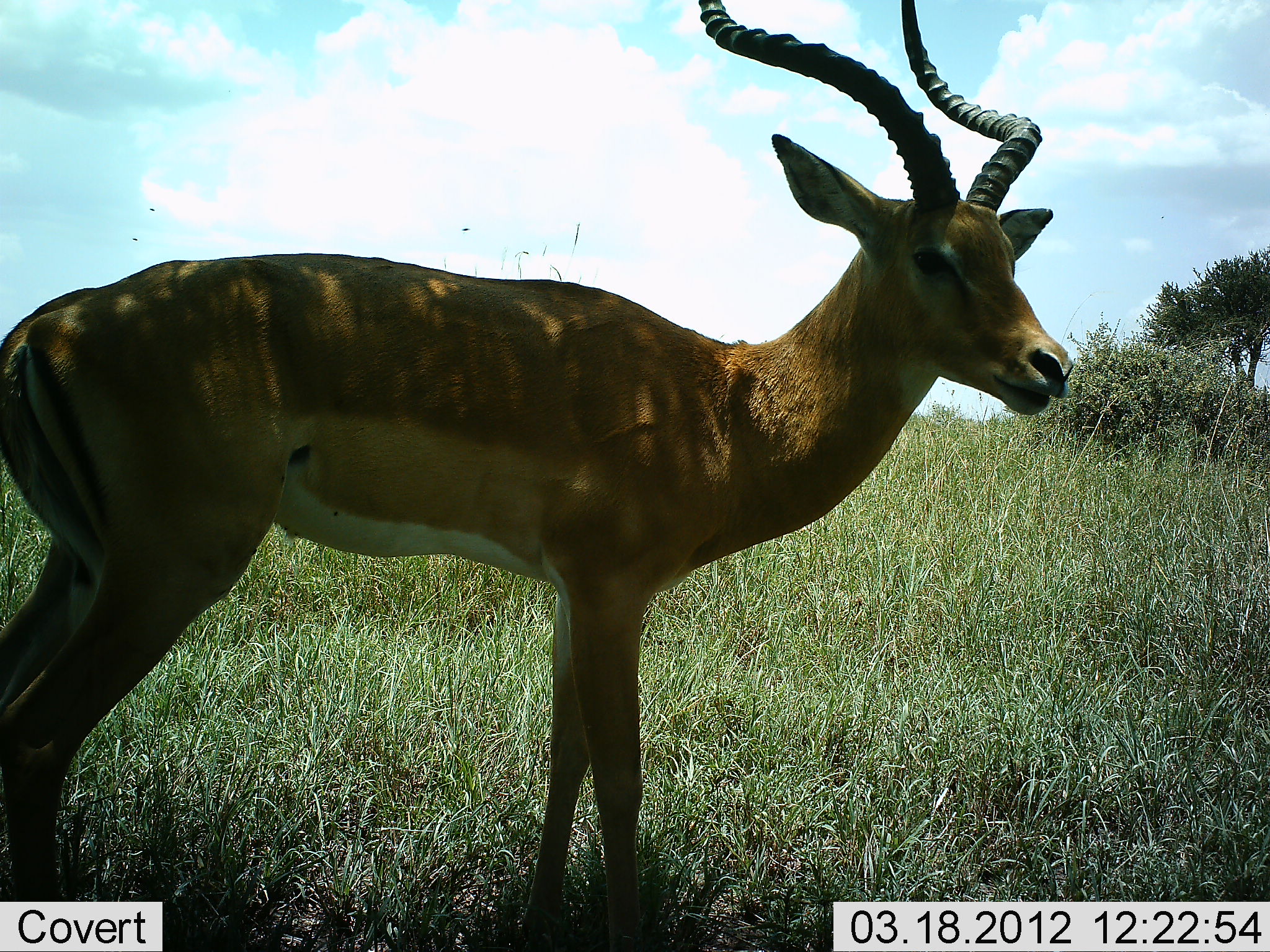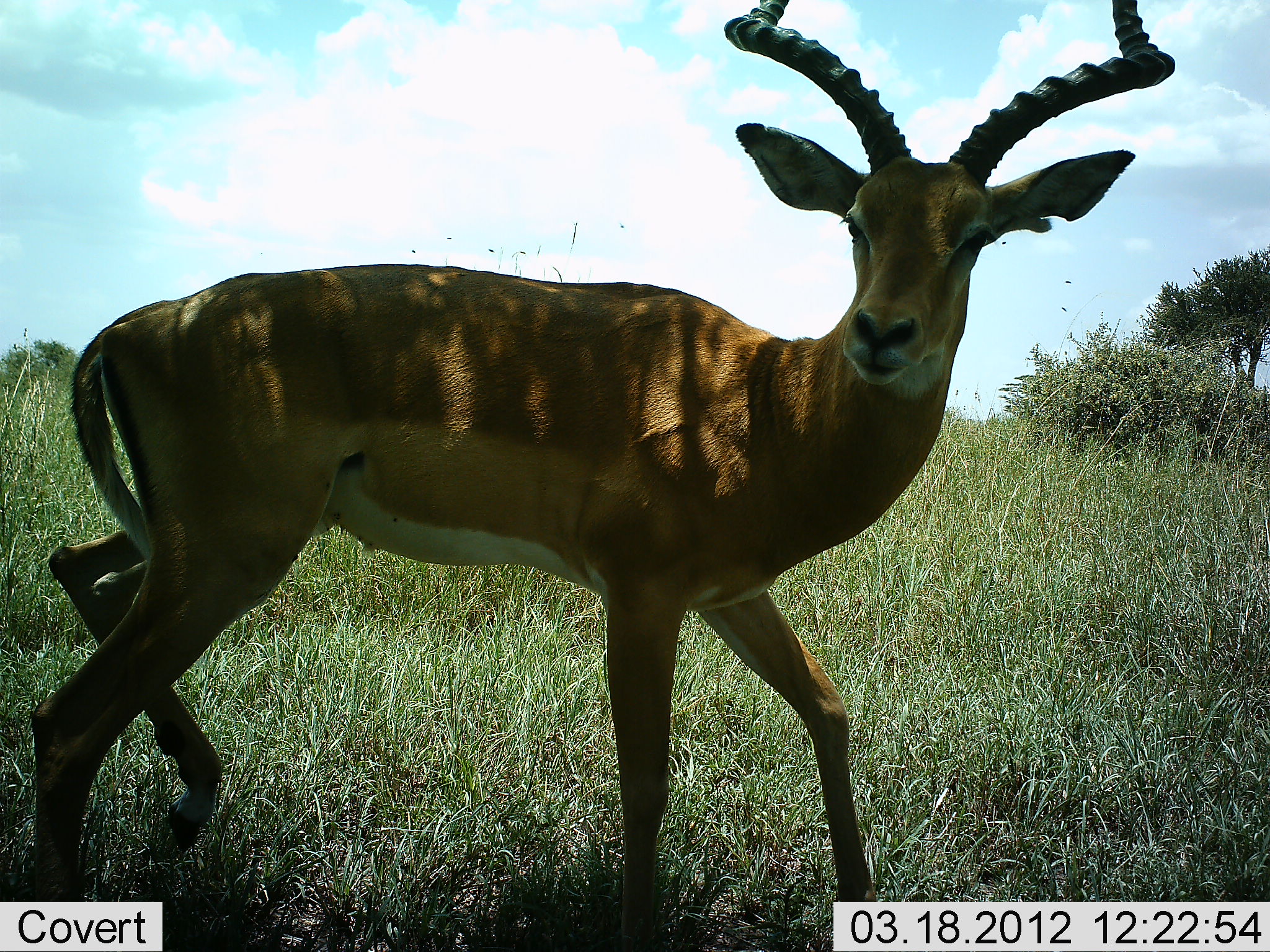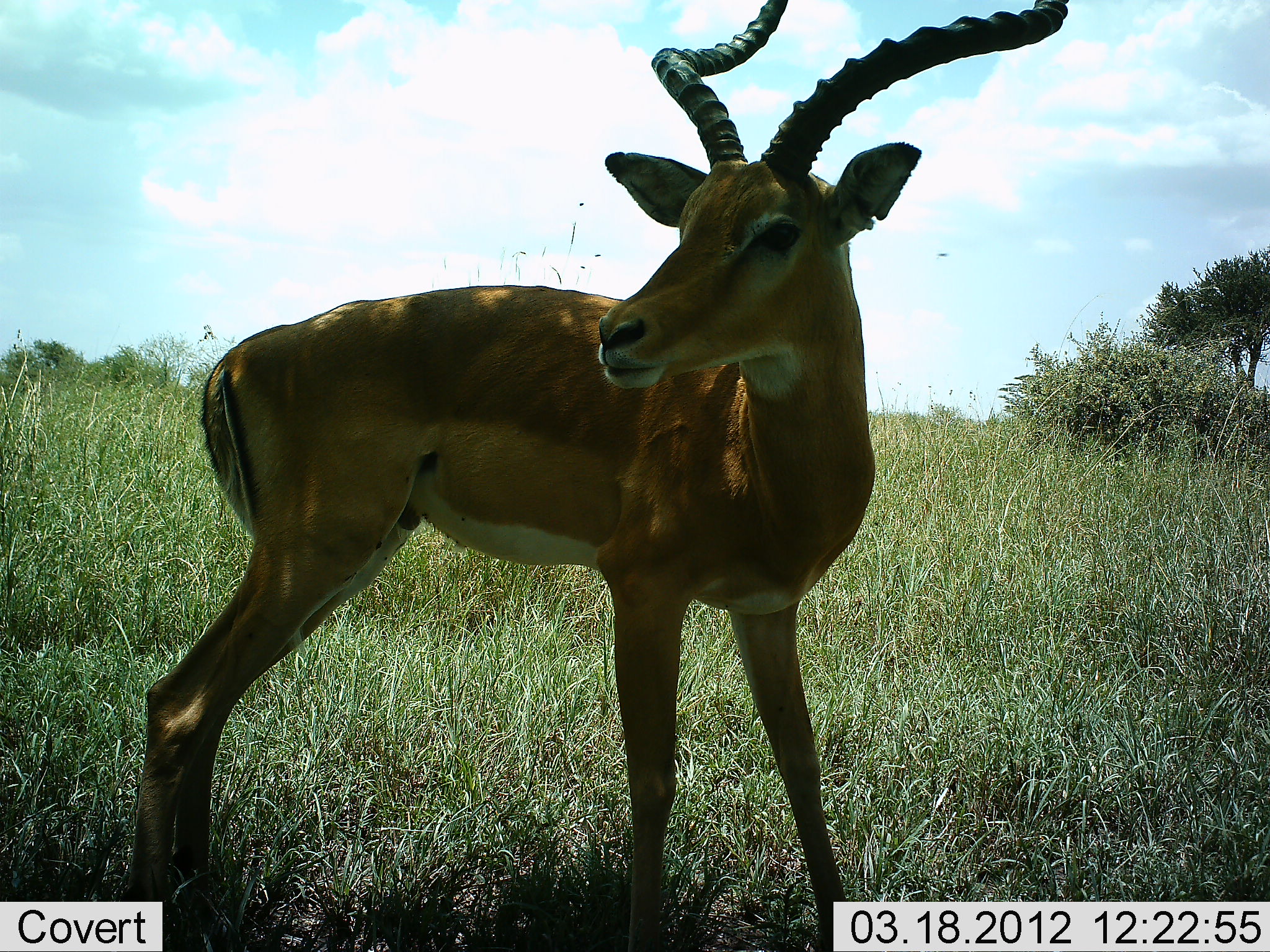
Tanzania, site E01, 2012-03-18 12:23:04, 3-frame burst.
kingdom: Animalia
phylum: Chordata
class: Mammalia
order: Artiodactyla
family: Bovidae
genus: Aepyceros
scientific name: Aepyceros melampus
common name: impala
Impala (Aepyceros melampus), count 1. Behavior (volunteer vote fractions): standing 73%, resting 0%, moving 36%, interacting 0%. Young present (vote fraction): 0%. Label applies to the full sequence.